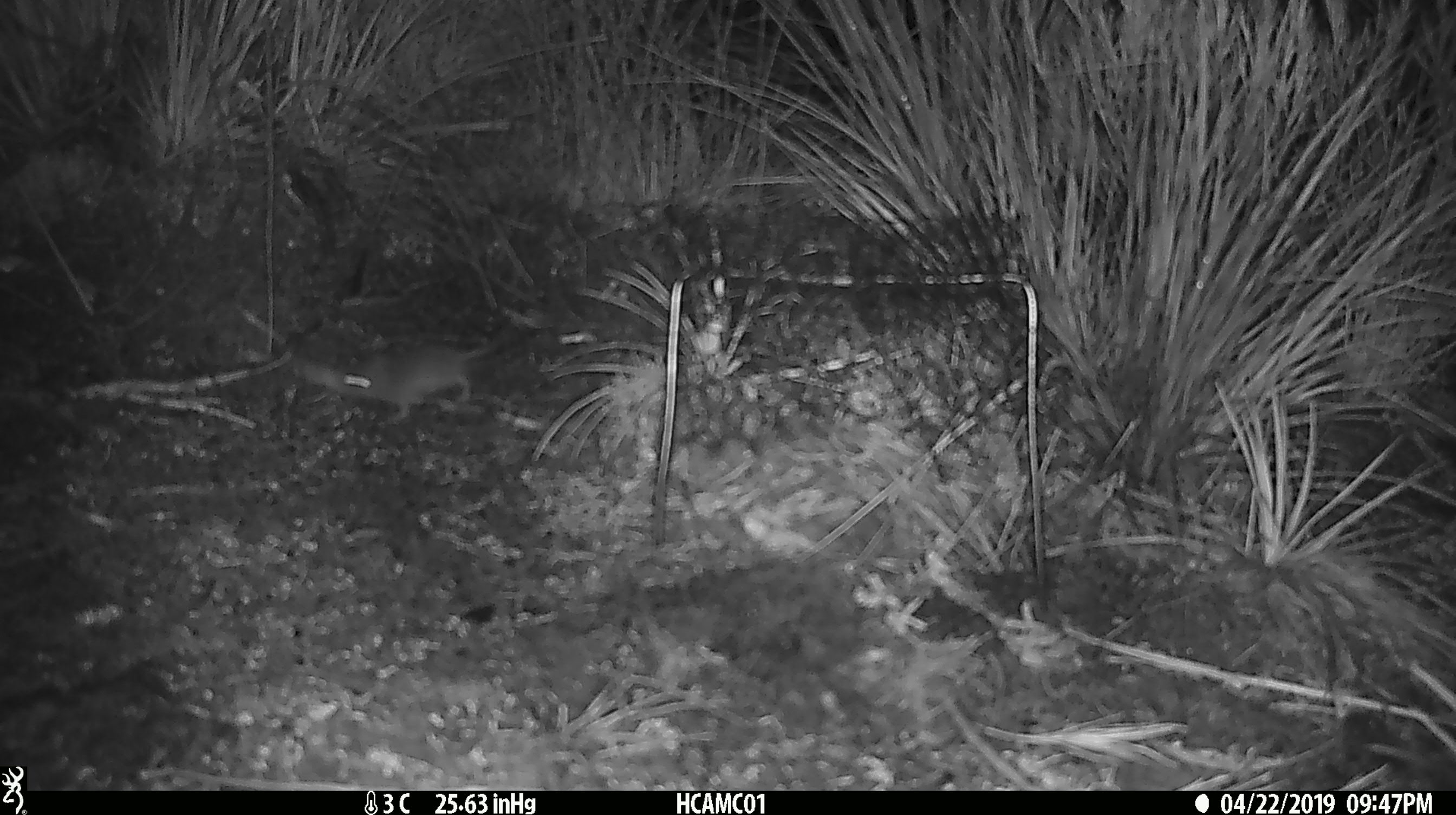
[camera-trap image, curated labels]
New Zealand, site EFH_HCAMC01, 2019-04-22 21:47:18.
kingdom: Animalia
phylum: Chordata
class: Mammalia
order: Rodentia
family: Muridae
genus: Mus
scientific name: Mus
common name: mouse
Mouse (Mus).